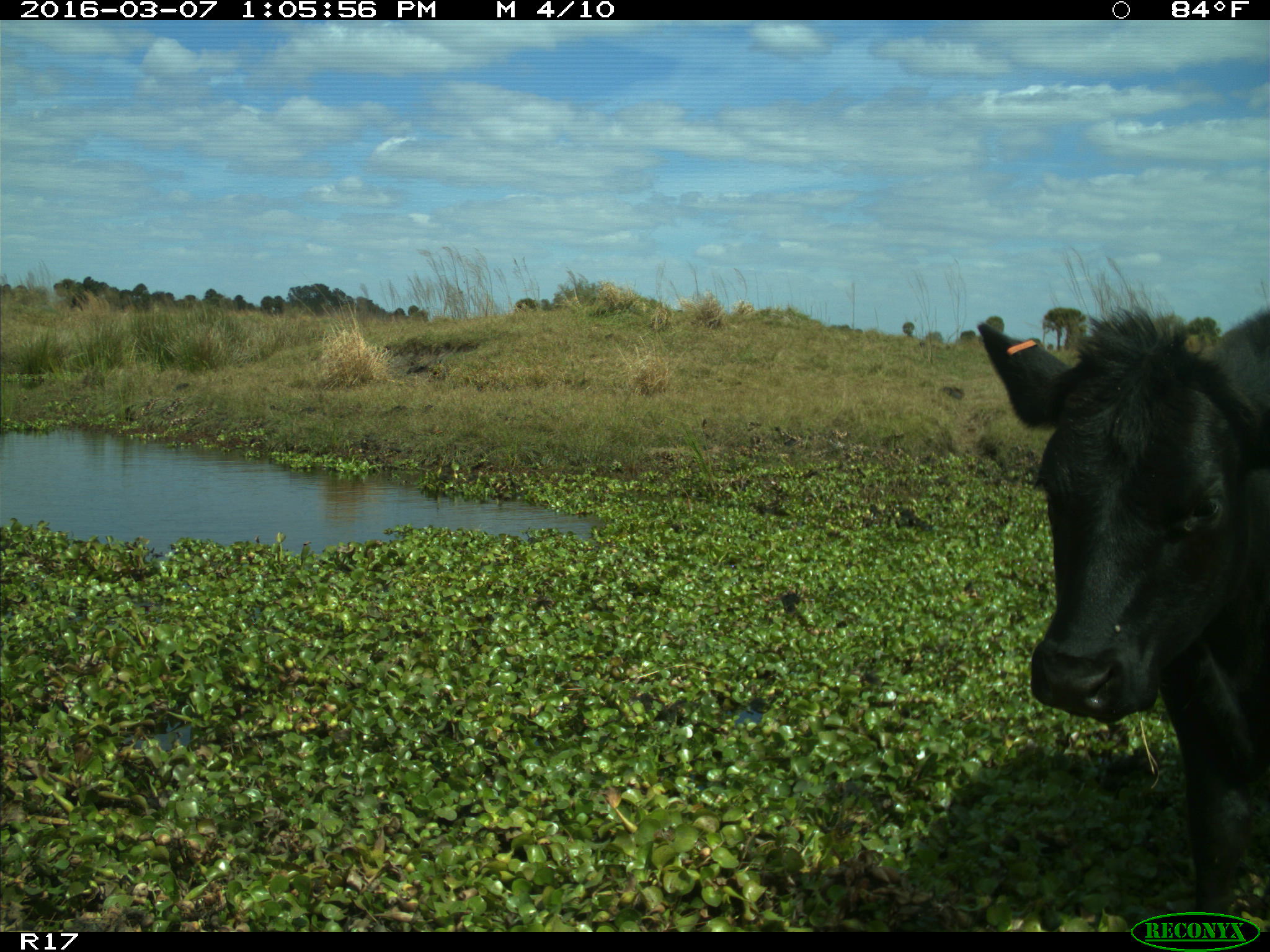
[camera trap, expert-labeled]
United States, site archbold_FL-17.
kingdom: Animalia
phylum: Chordata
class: Mammalia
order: Artiodactyla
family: Bovidae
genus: Bos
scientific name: Bos taurus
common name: domestic cow